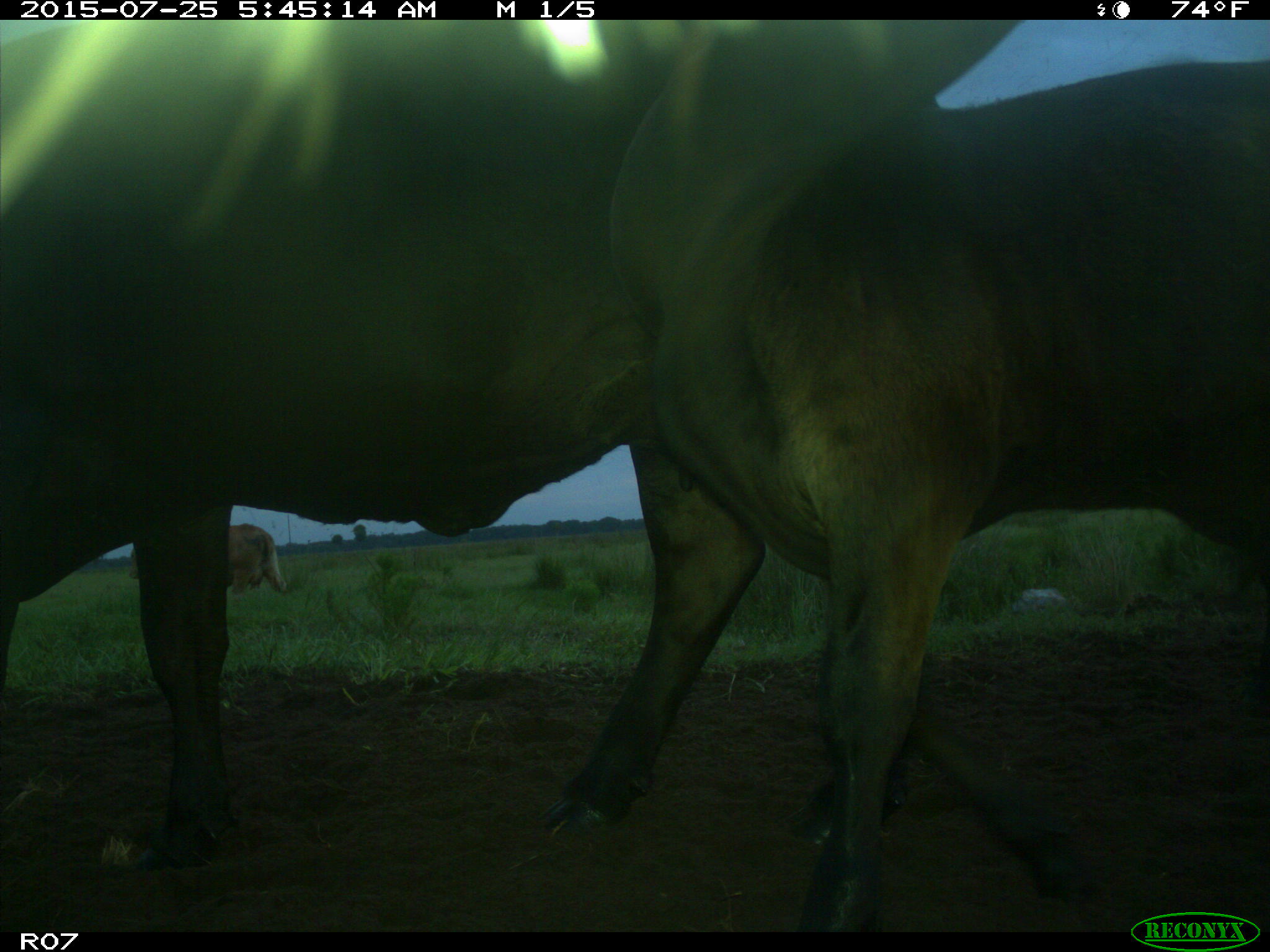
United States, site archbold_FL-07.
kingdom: Animalia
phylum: Chordata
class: Mammalia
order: Artiodactyla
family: Bovidae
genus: Bos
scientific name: Bos taurus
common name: domestic cow